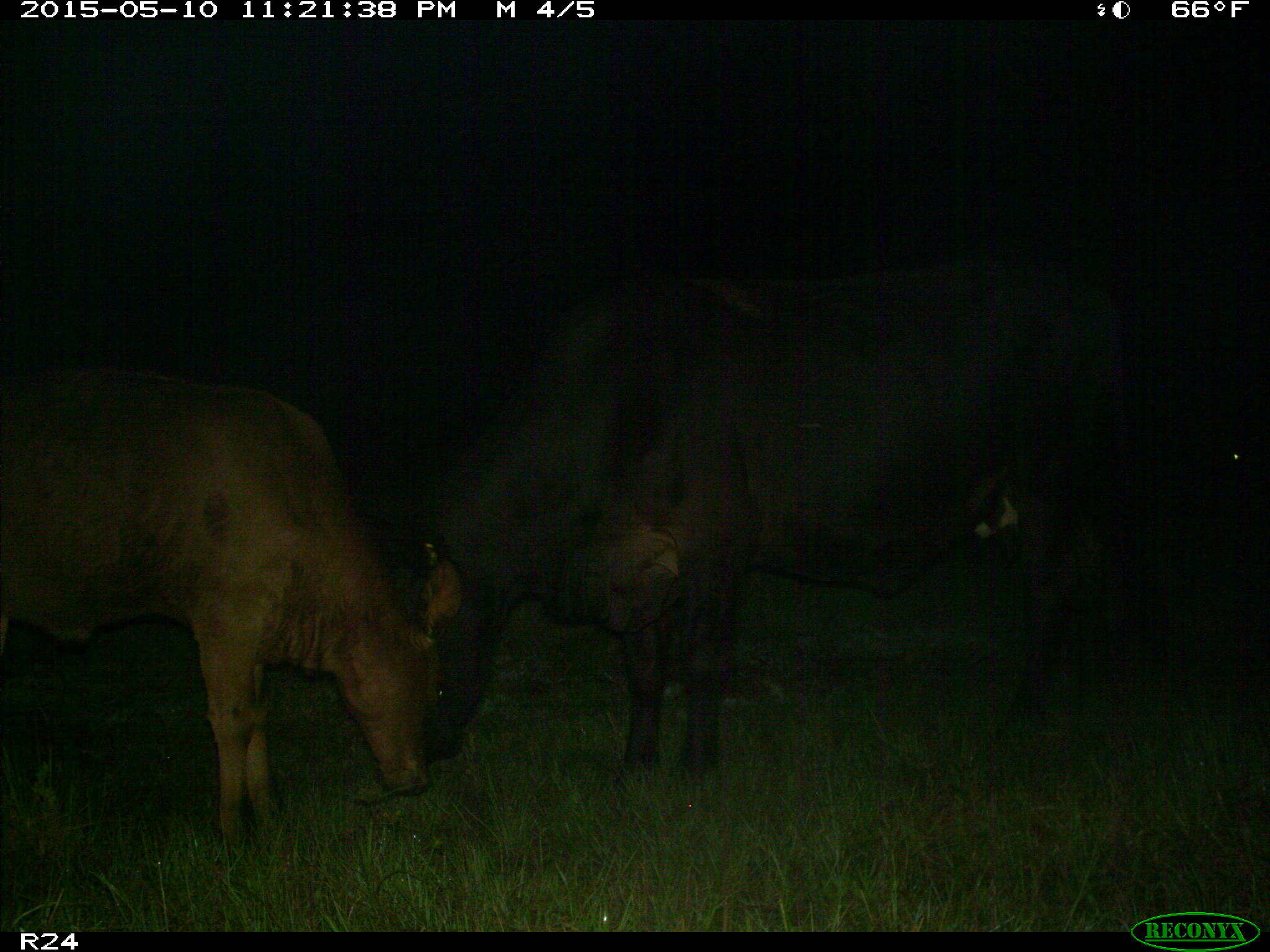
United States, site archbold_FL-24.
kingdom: Animalia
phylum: Chordata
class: Mammalia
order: Artiodactyla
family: Bovidae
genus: Bos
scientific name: Bos taurus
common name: domestic cow